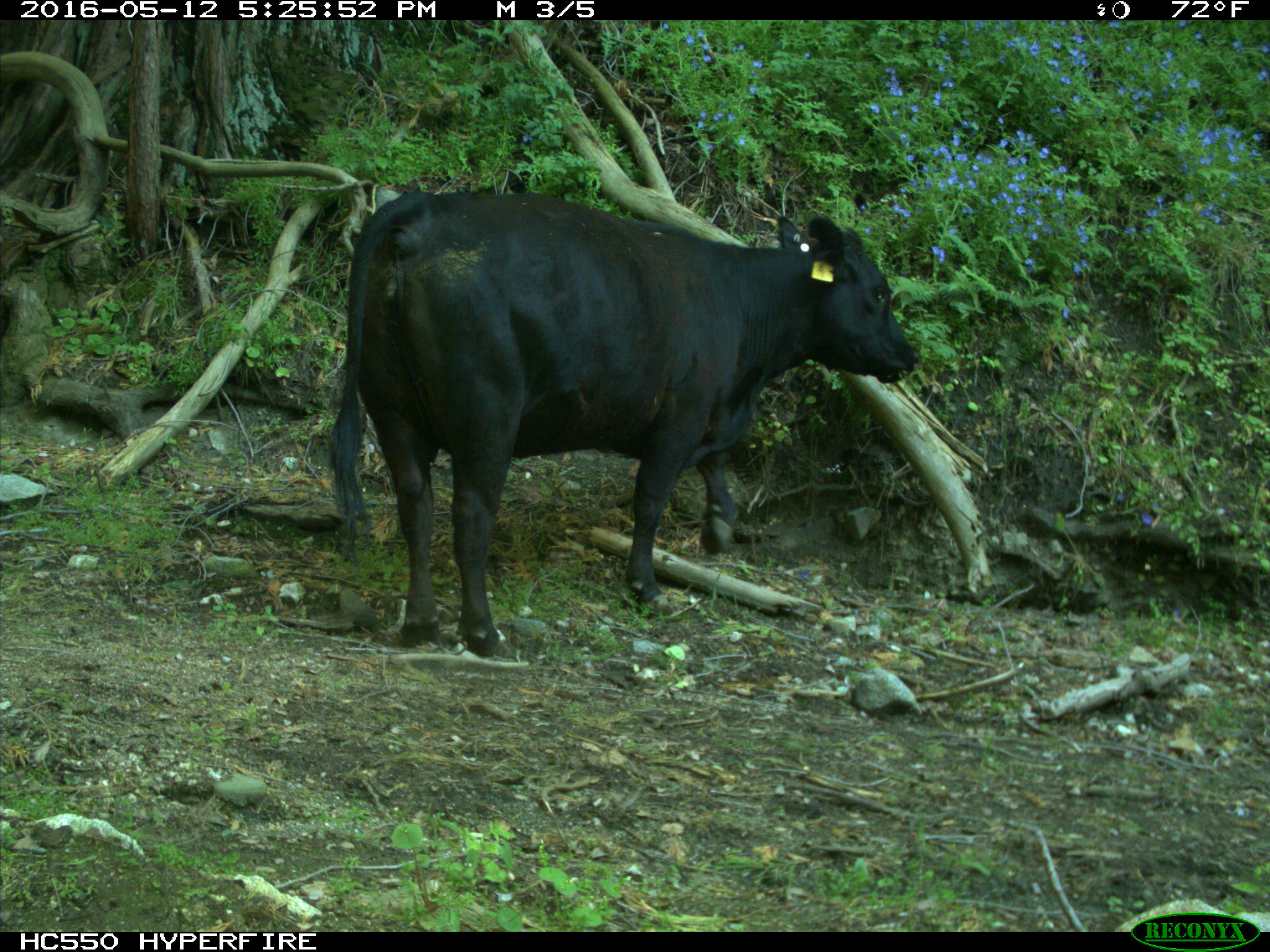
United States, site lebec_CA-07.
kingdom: Animalia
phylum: Chordata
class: Mammalia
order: Artiodactyla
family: Bovidae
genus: Bos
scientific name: Bos taurus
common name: domestic cow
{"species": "Bos taurus (domestic cow)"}